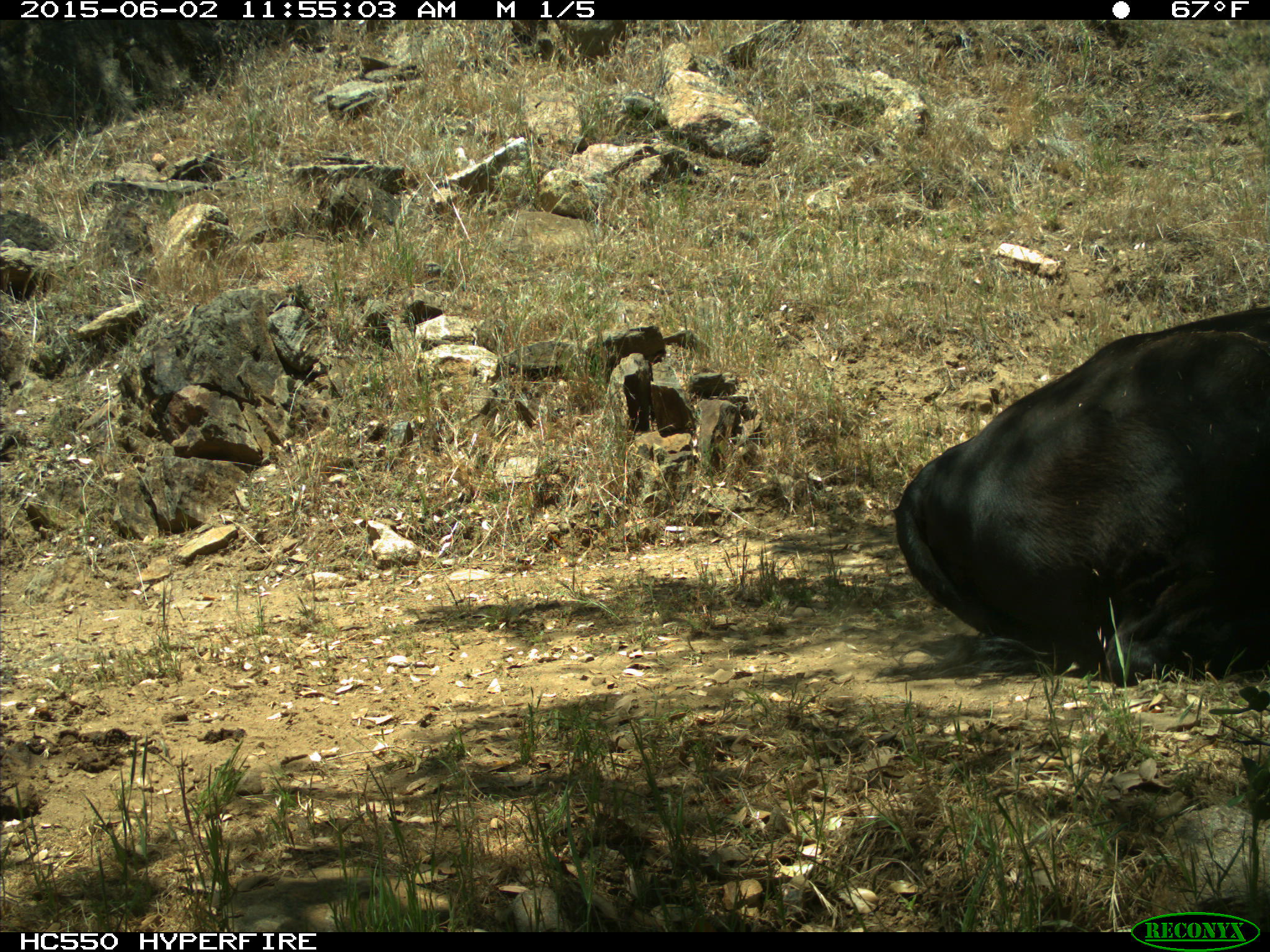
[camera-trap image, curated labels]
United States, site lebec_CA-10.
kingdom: Animalia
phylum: Chordata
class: Mammalia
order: Artiodactyla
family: Bovidae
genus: Bos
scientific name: Bos taurus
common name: domestic cow